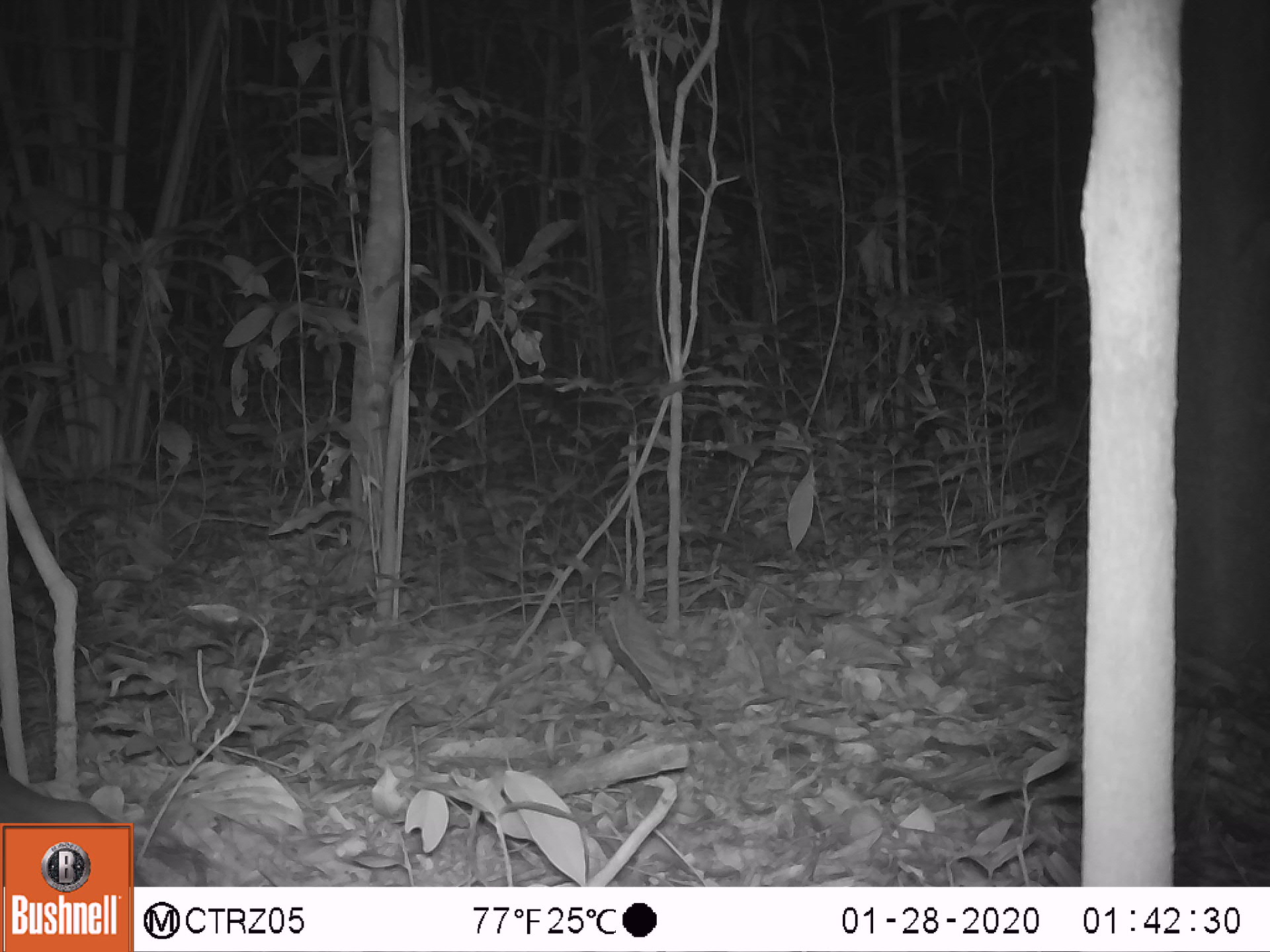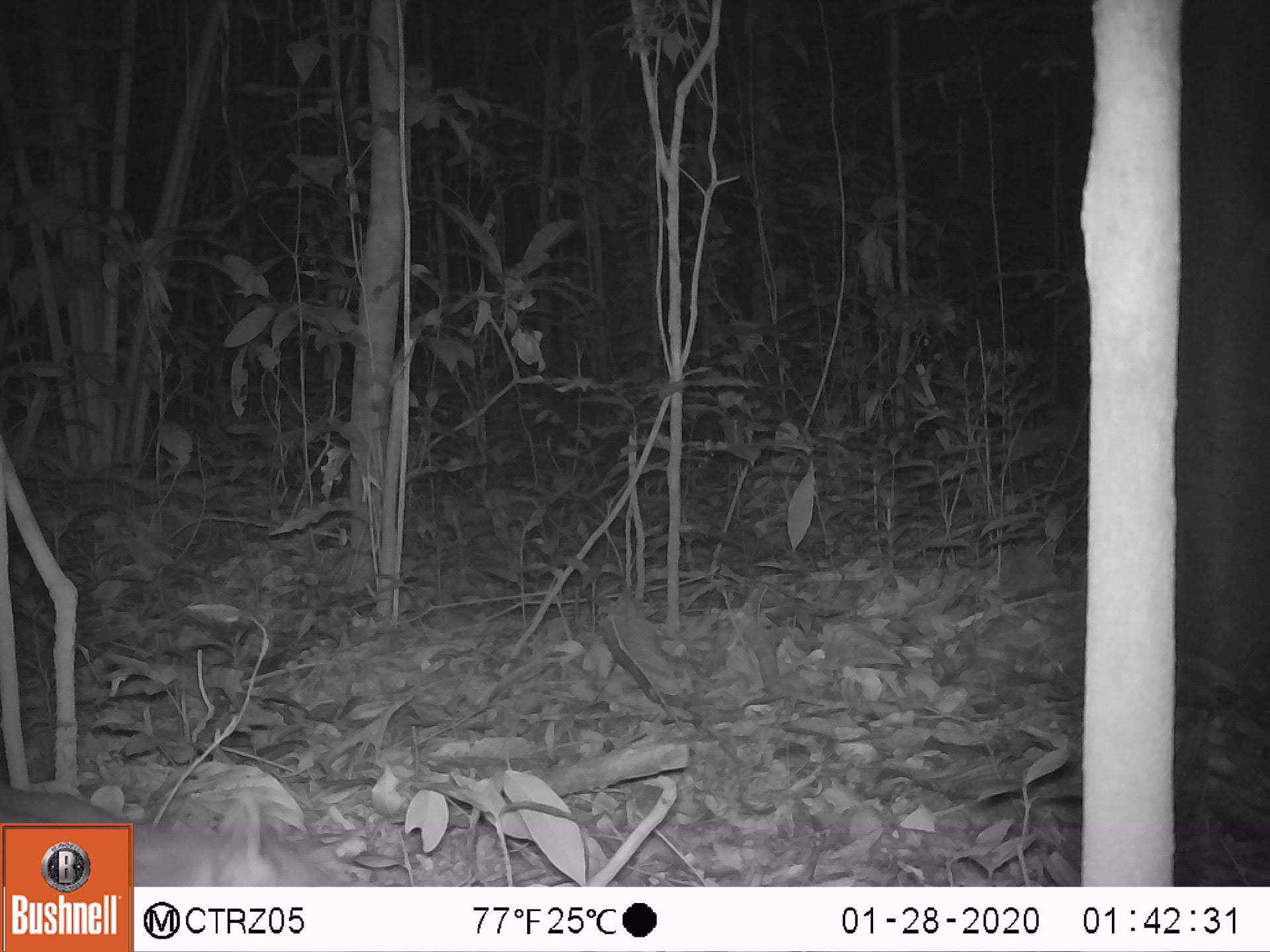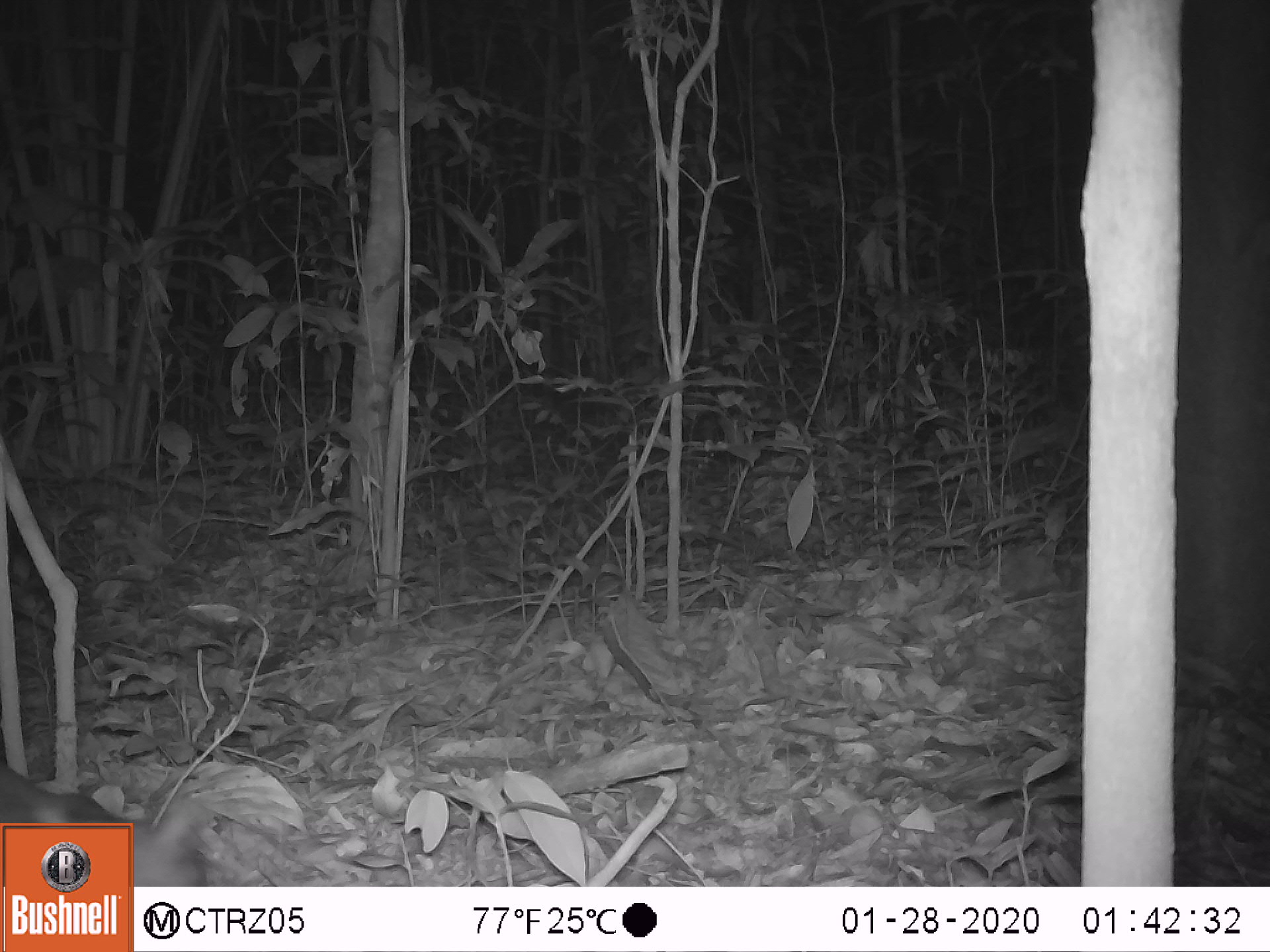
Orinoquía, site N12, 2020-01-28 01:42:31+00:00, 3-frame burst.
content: unidentified animal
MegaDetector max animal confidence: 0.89